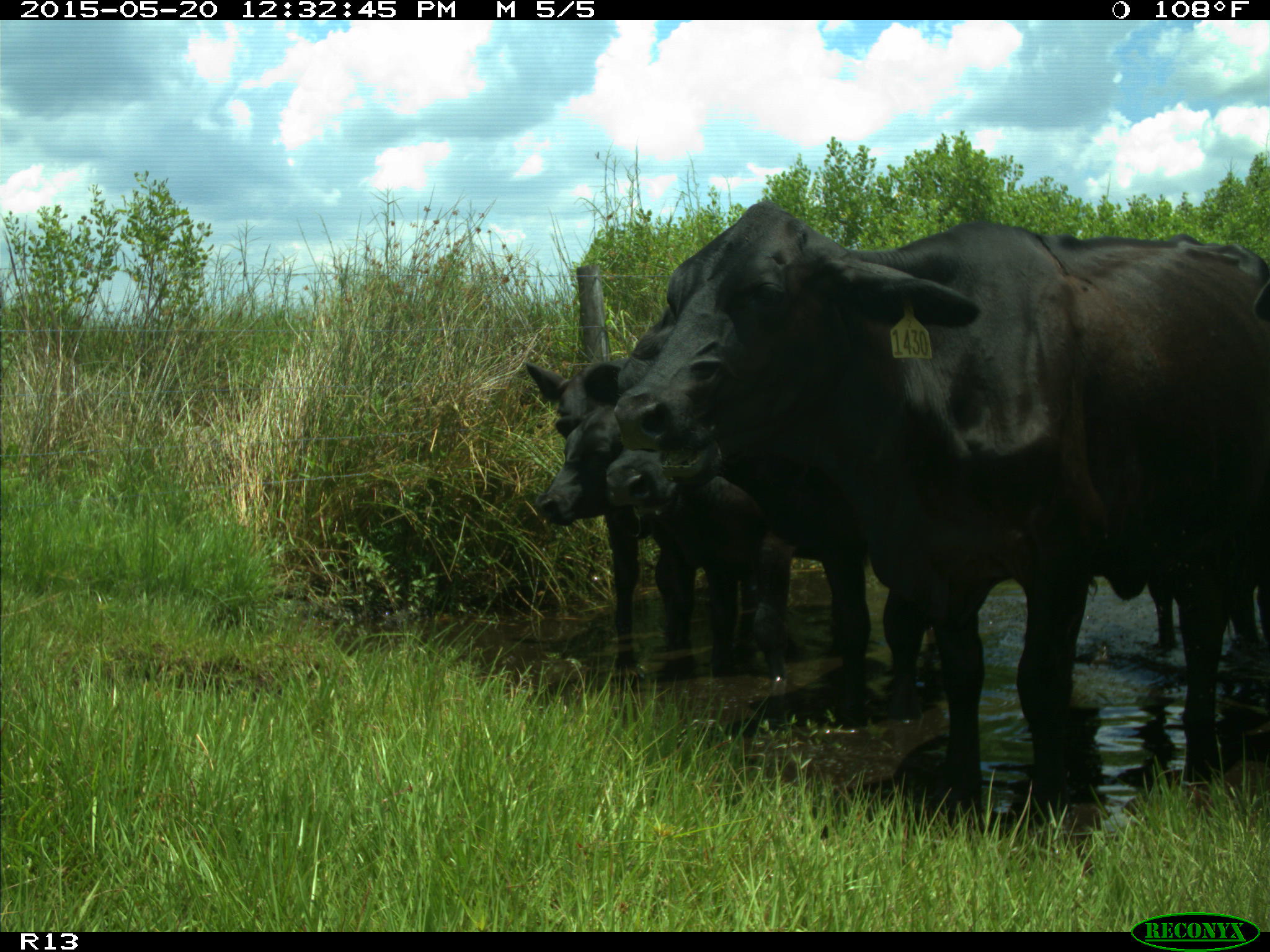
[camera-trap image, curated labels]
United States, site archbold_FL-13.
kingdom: Animalia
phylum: Chordata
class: Mammalia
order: Artiodactyla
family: Bovidae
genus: Bos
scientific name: Bos taurus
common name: domestic cow